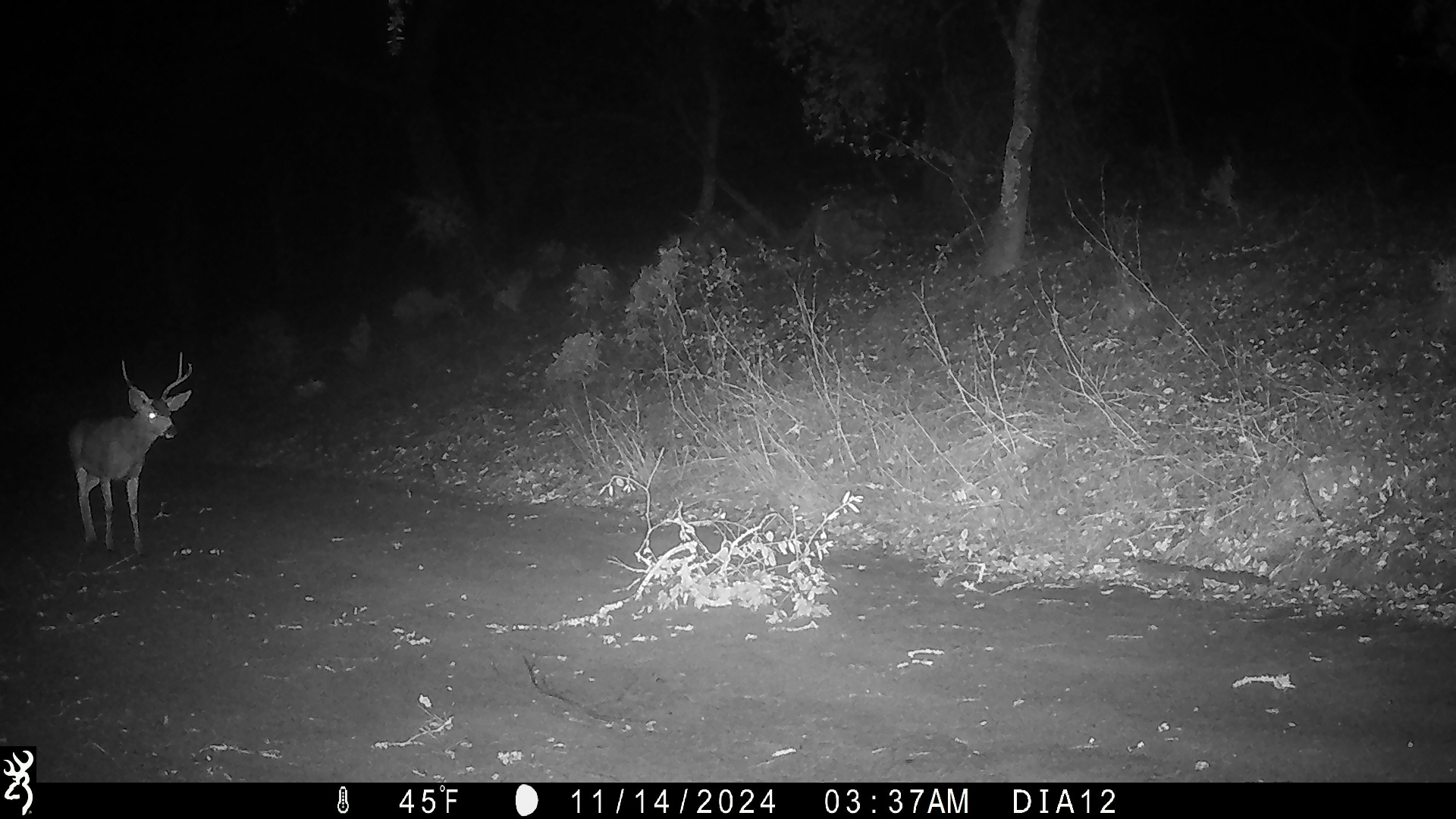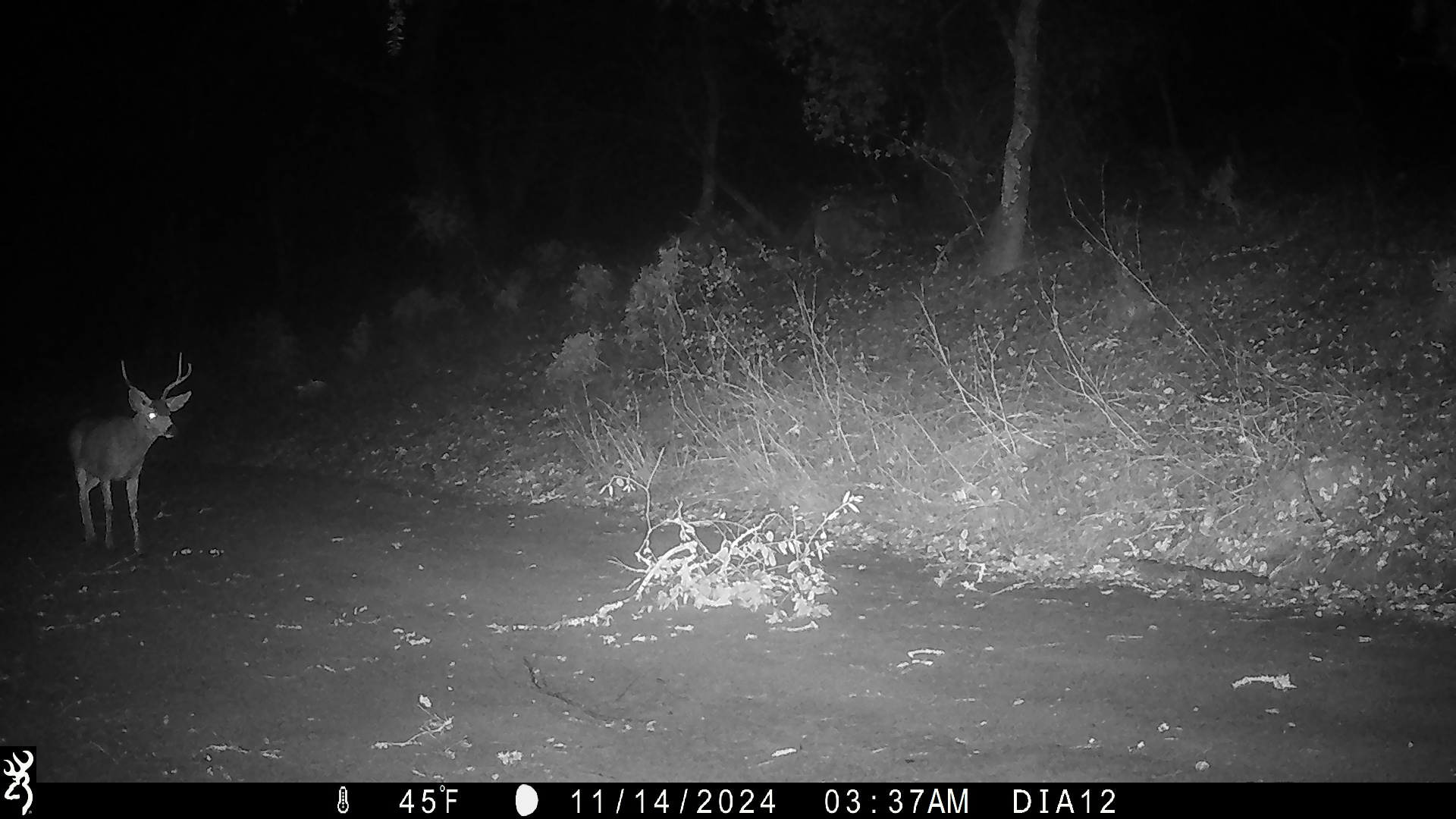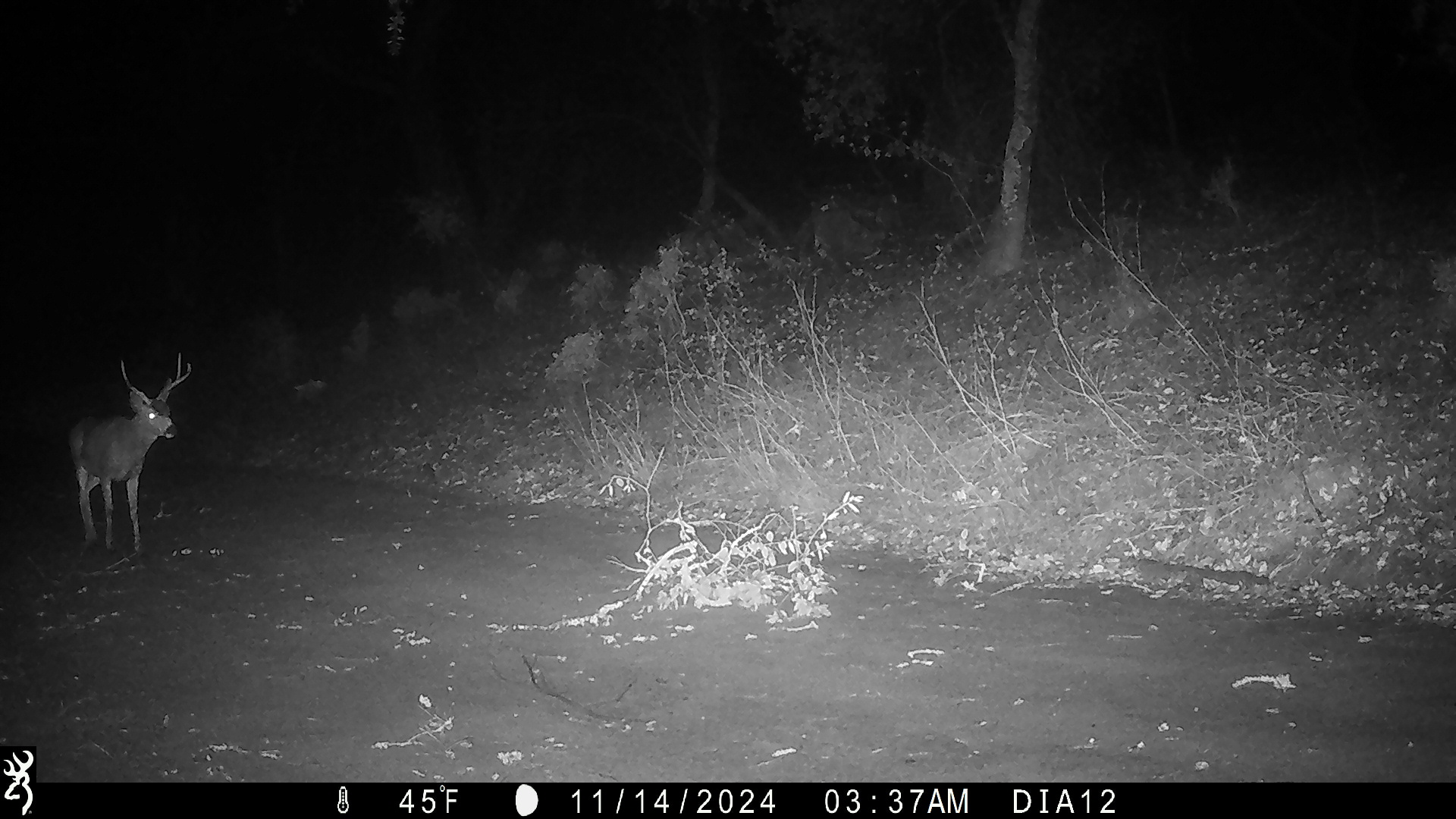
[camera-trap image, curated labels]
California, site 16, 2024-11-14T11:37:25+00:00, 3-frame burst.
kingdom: Animalia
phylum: Chordata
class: Mammalia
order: Artiodactyla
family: Cervidae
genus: Odocoileus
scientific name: Odocoileus hemionus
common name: mule deer